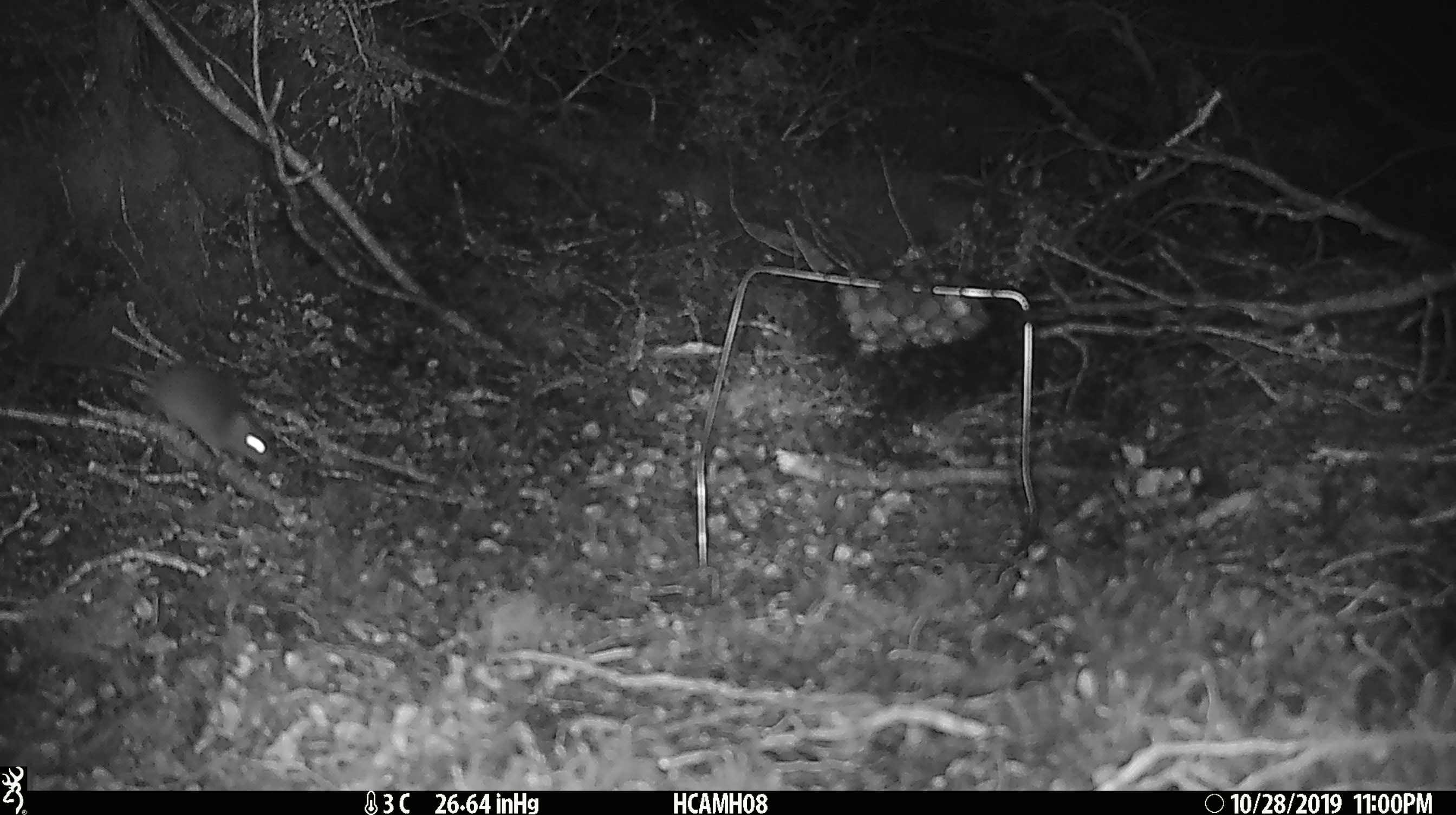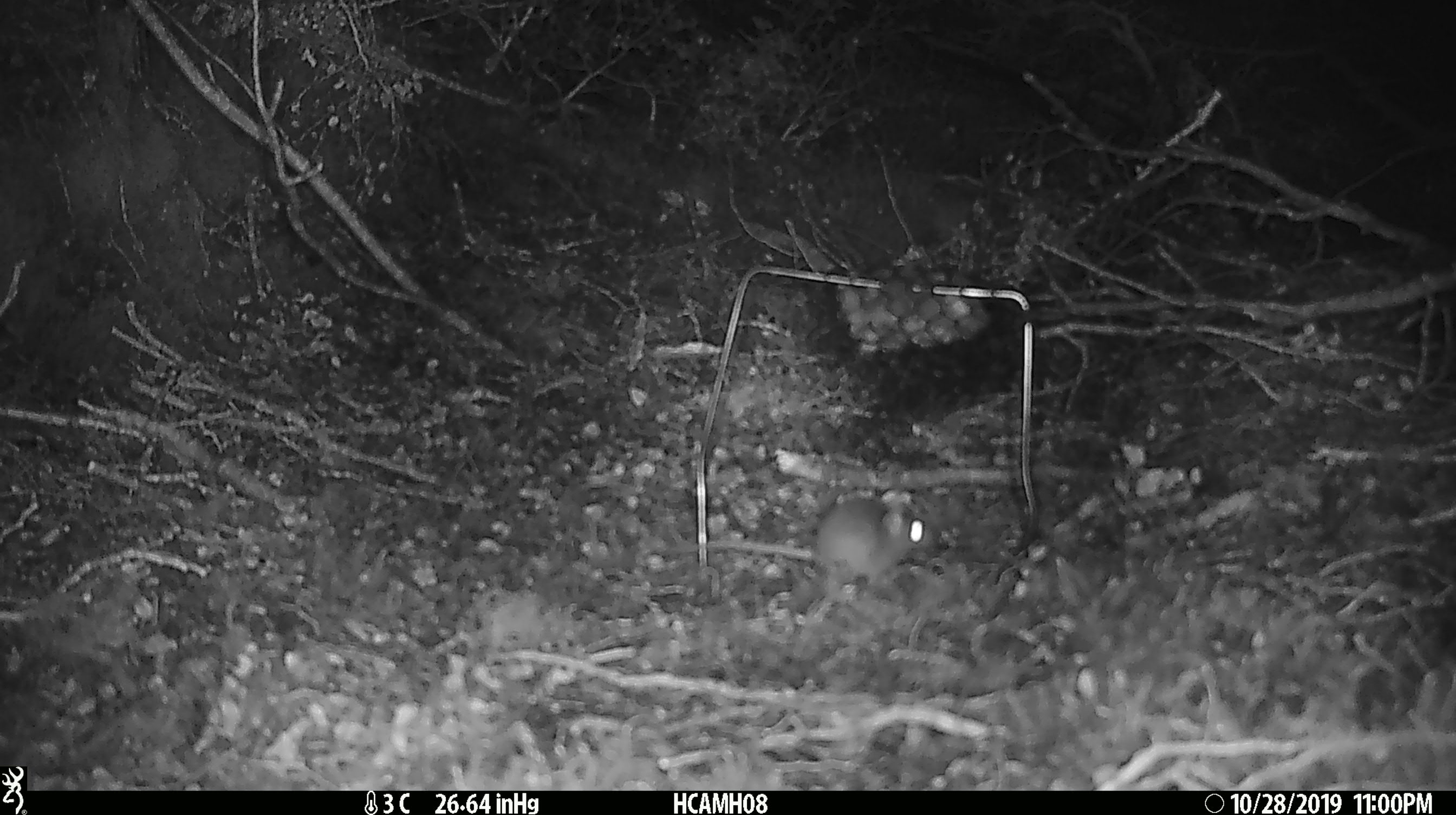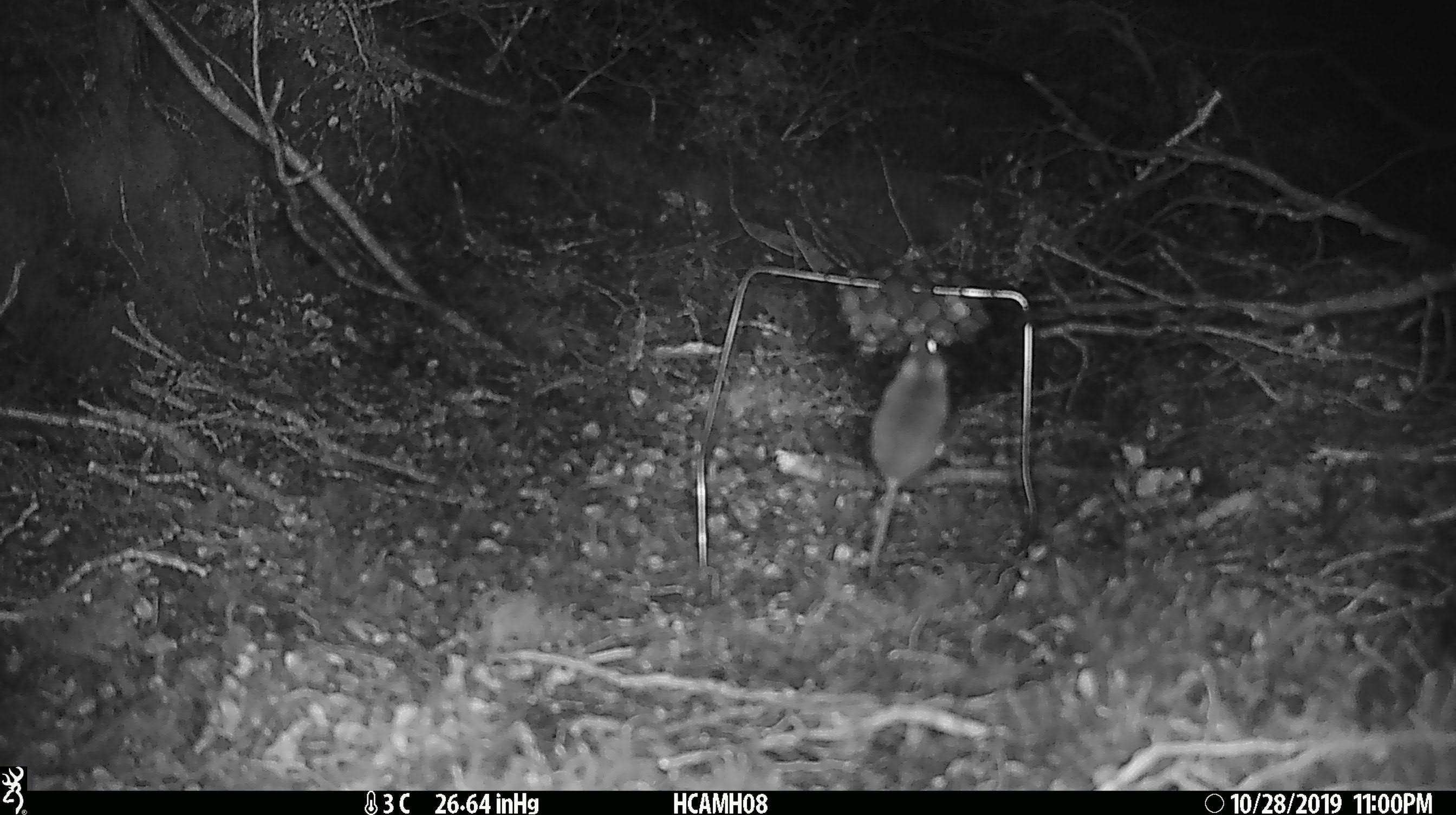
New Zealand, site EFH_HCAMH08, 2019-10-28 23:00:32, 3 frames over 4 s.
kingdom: Animalia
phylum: Chordata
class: Mammalia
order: Rodentia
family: Muridae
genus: Mus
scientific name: Mus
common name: mouse